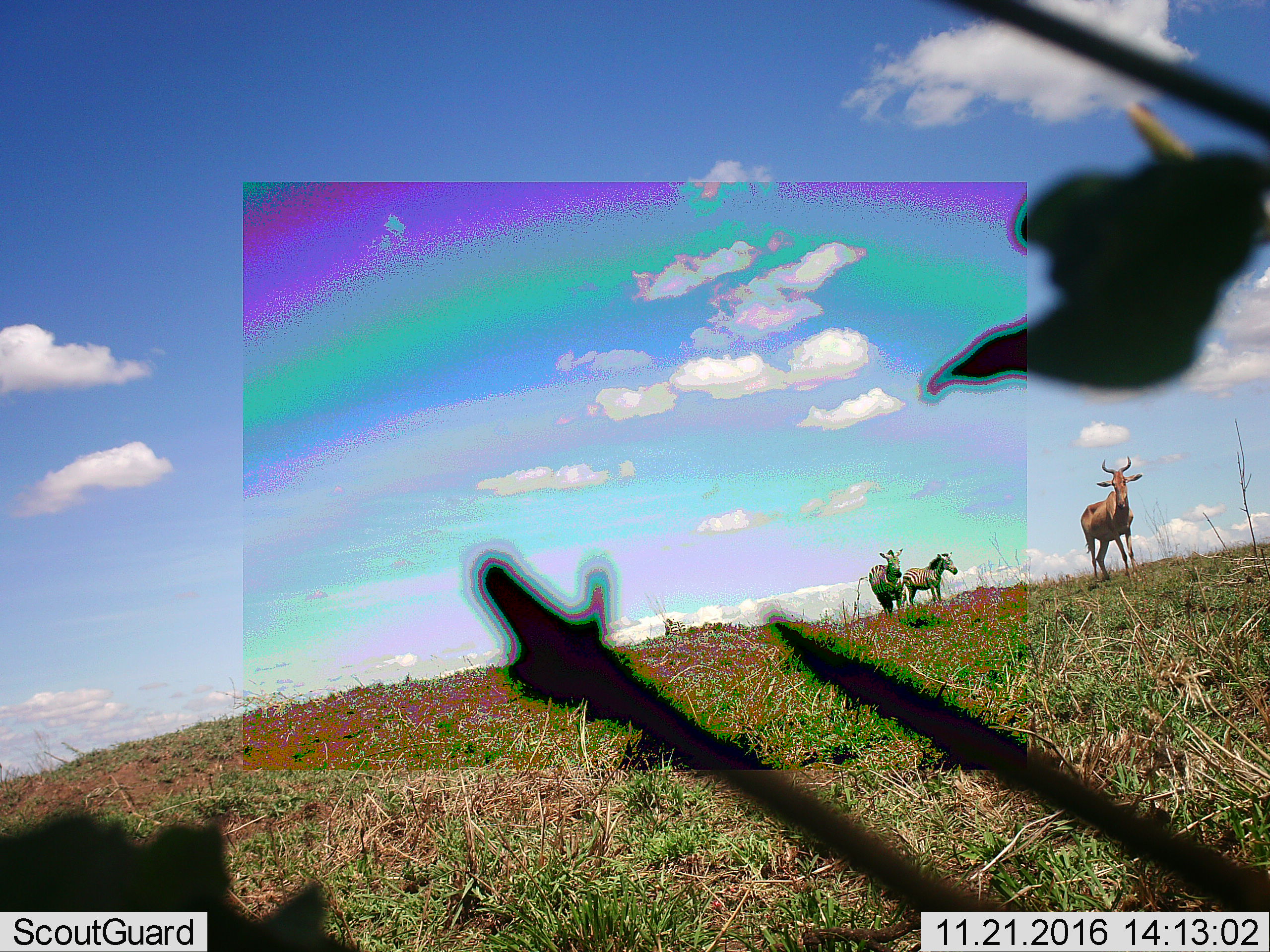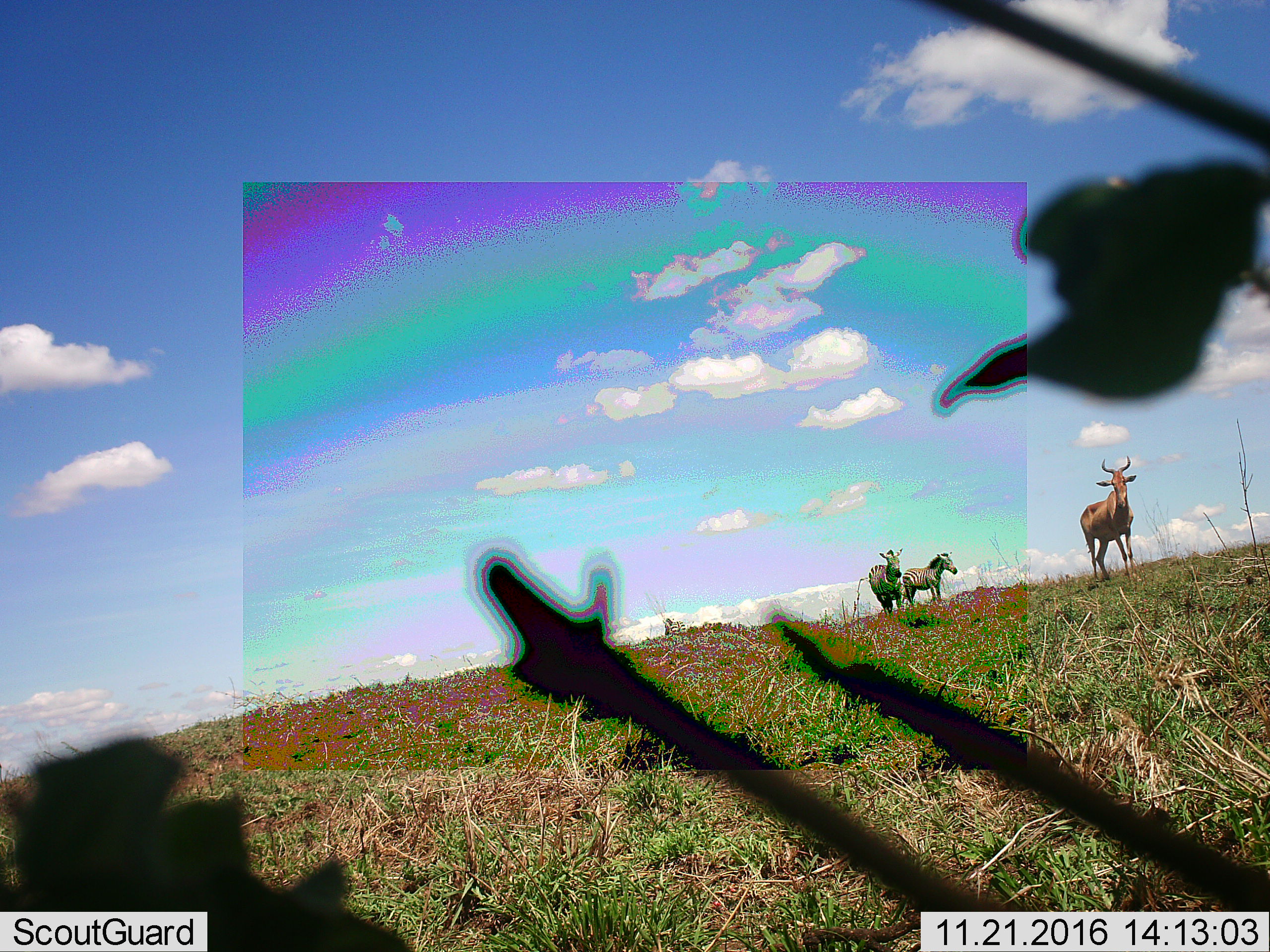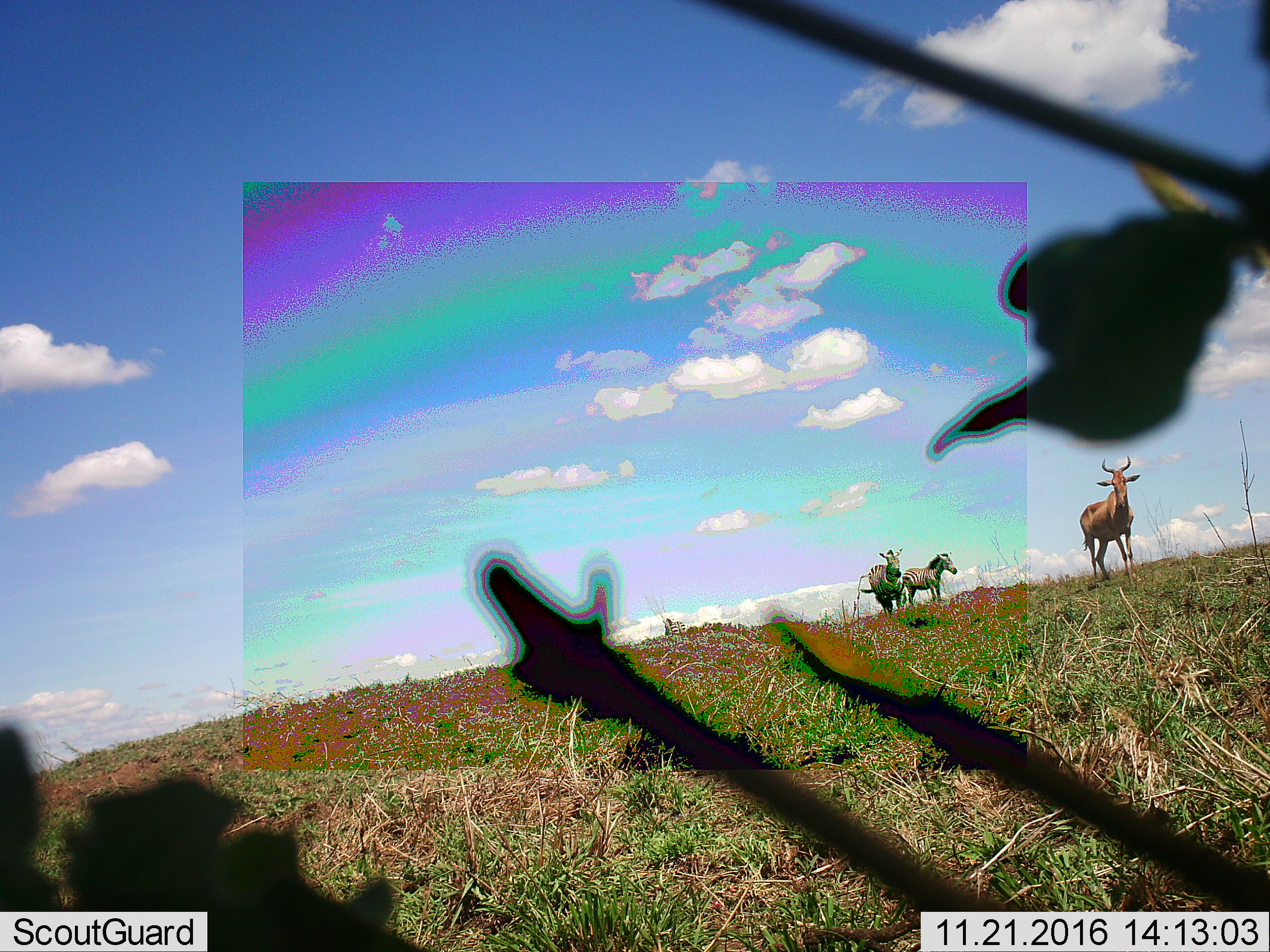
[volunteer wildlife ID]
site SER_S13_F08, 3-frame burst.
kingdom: Animalia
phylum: Chordata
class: Mammalia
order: Artiodactyla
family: Bovidae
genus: Alcelaphus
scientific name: Alcelaphus buselaphus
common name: hartebeest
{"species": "hartebeest (Alcelaphus buselaphus)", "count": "1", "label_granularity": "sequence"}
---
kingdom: Animalia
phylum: Chordata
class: Mammalia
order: Perissodactyla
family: Equidae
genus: Equus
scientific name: Equus quagga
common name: plains zebra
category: zebraplains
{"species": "zebraplains (plains zebra) (Equus quagga)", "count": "3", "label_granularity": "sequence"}